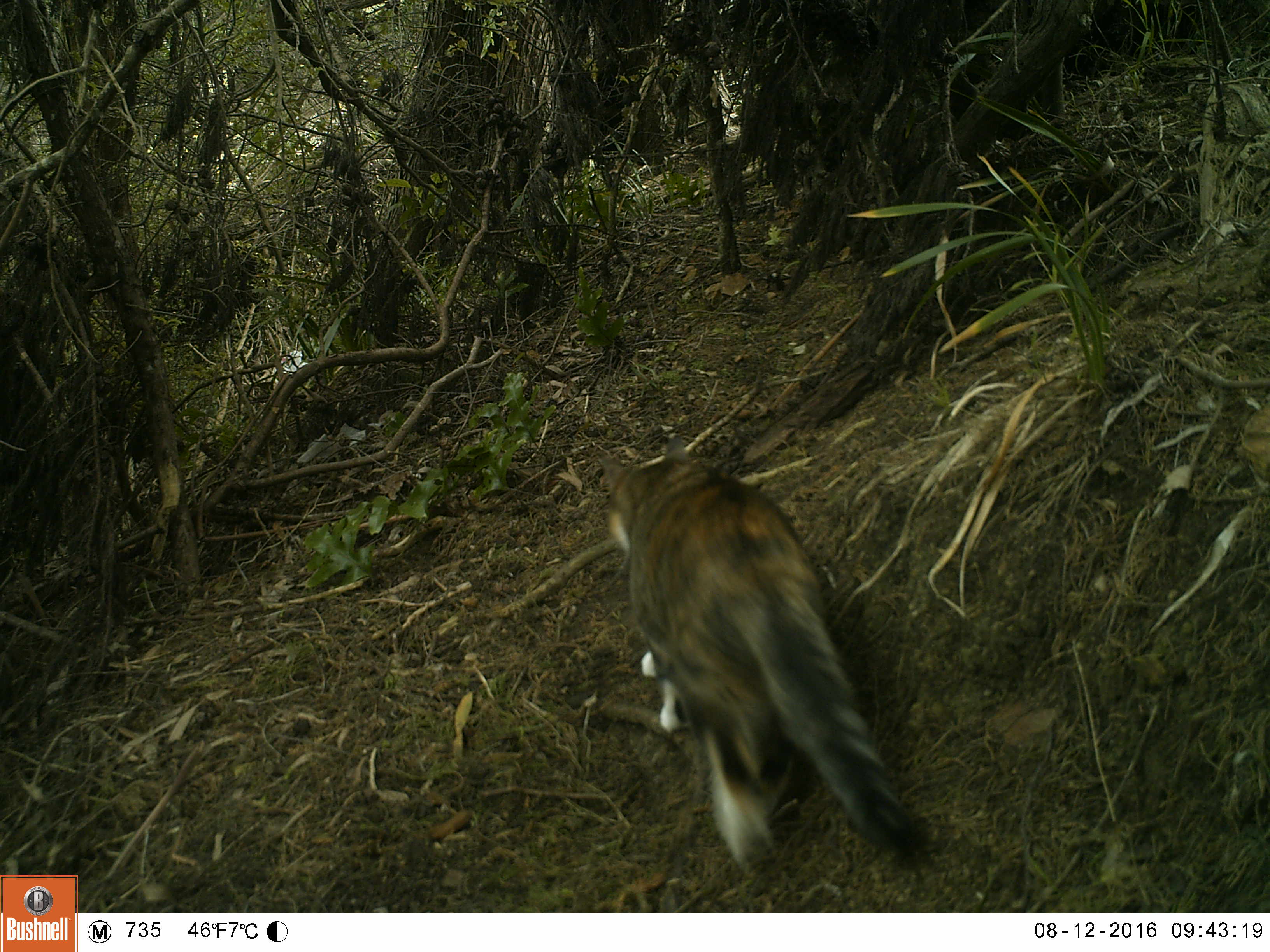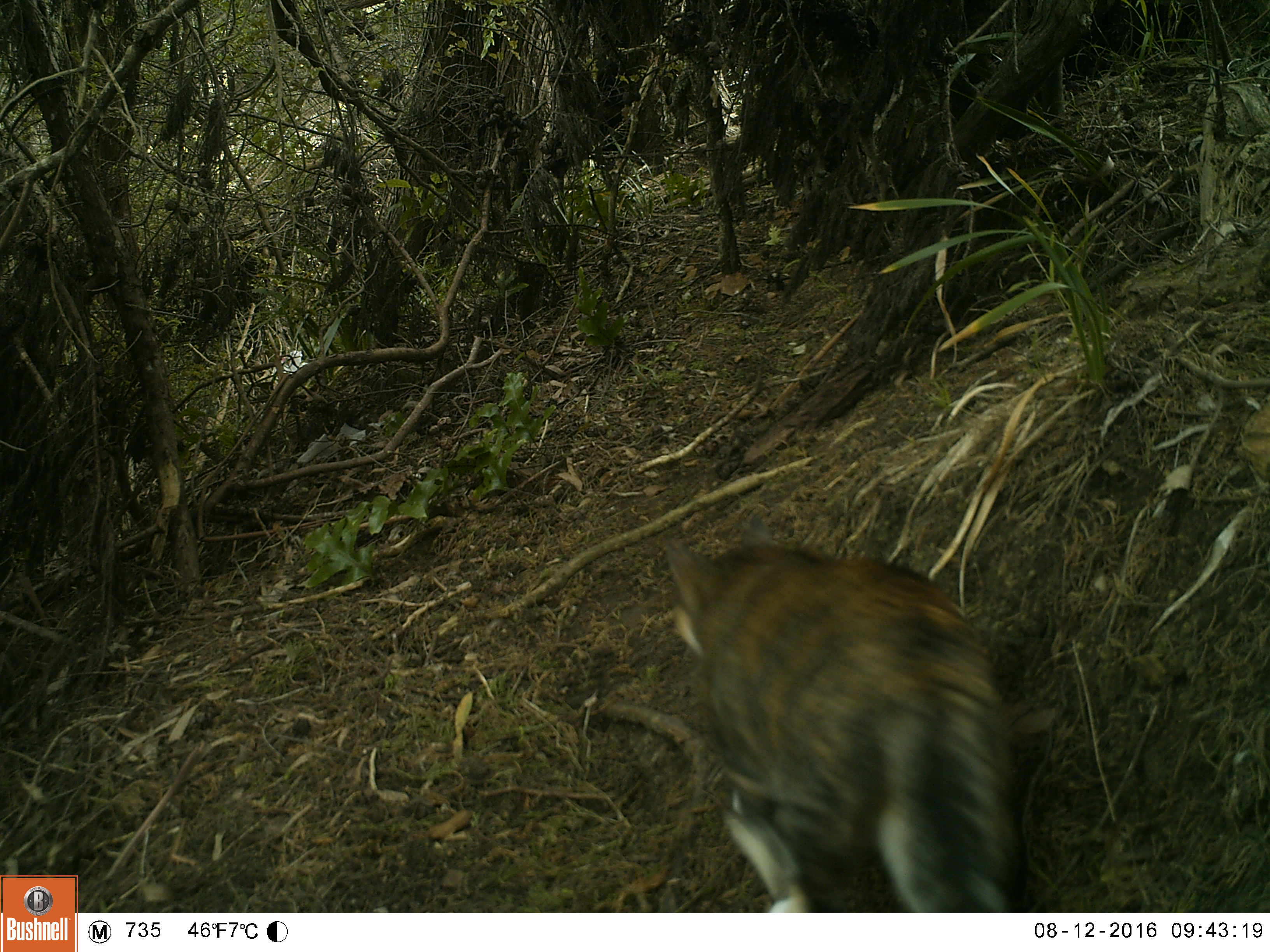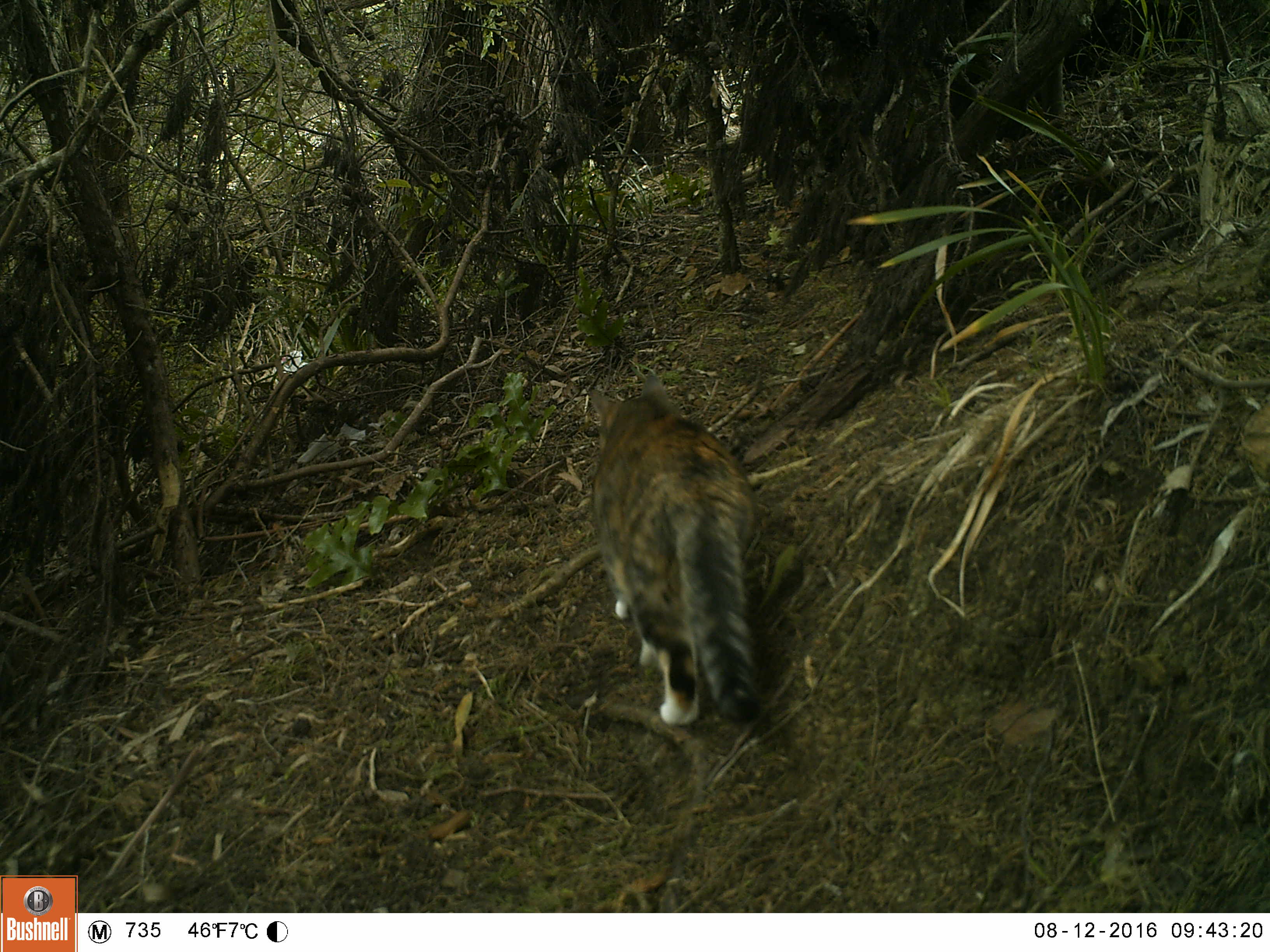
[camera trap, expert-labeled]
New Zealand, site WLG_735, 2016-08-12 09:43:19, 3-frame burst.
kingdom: Animalia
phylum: Chordata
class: Mammalia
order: Carnivora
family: Felidae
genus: Felis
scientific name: Felis catus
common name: domestic cat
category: cat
Cat (domestic cat) (Felis catus).